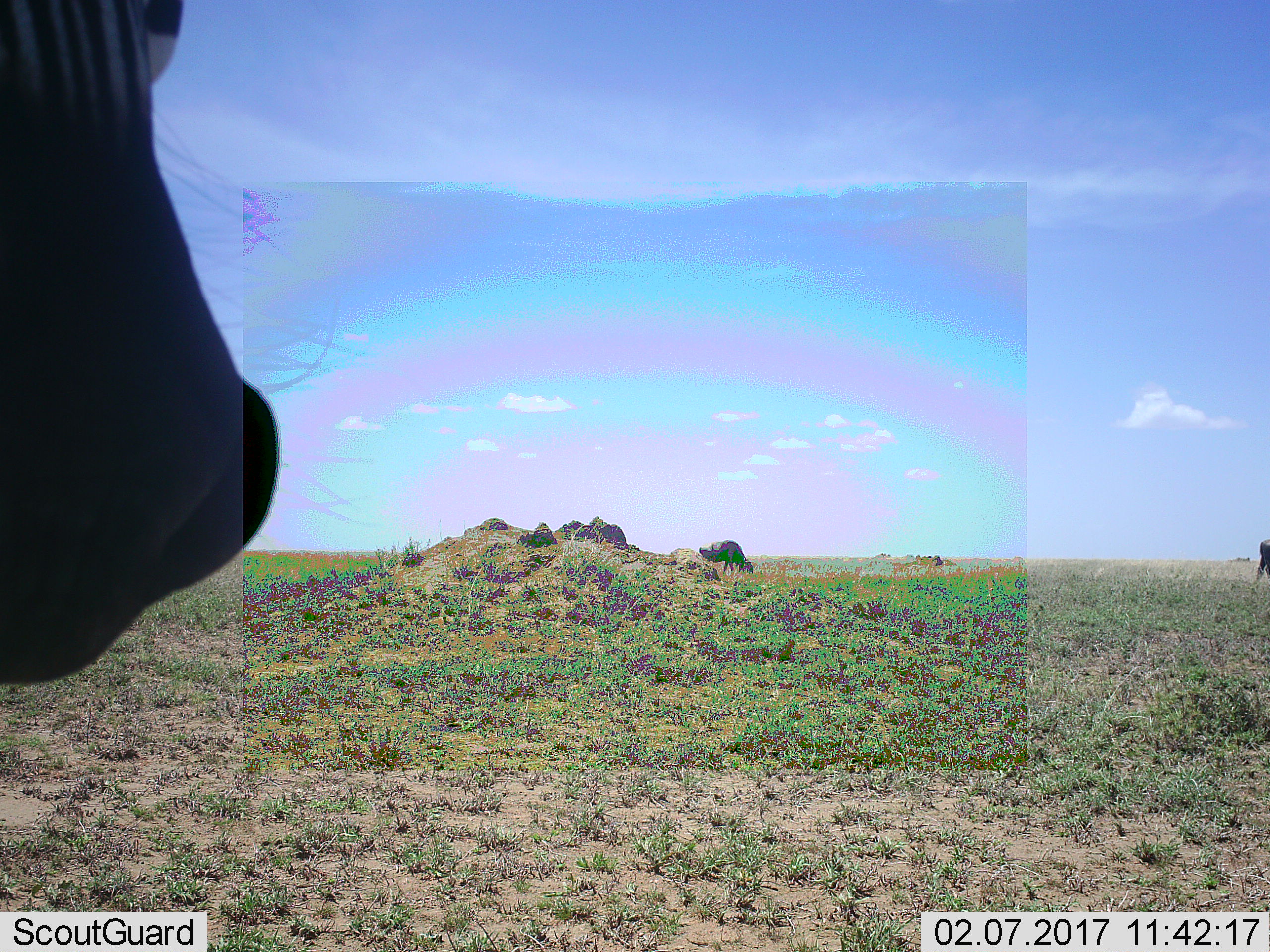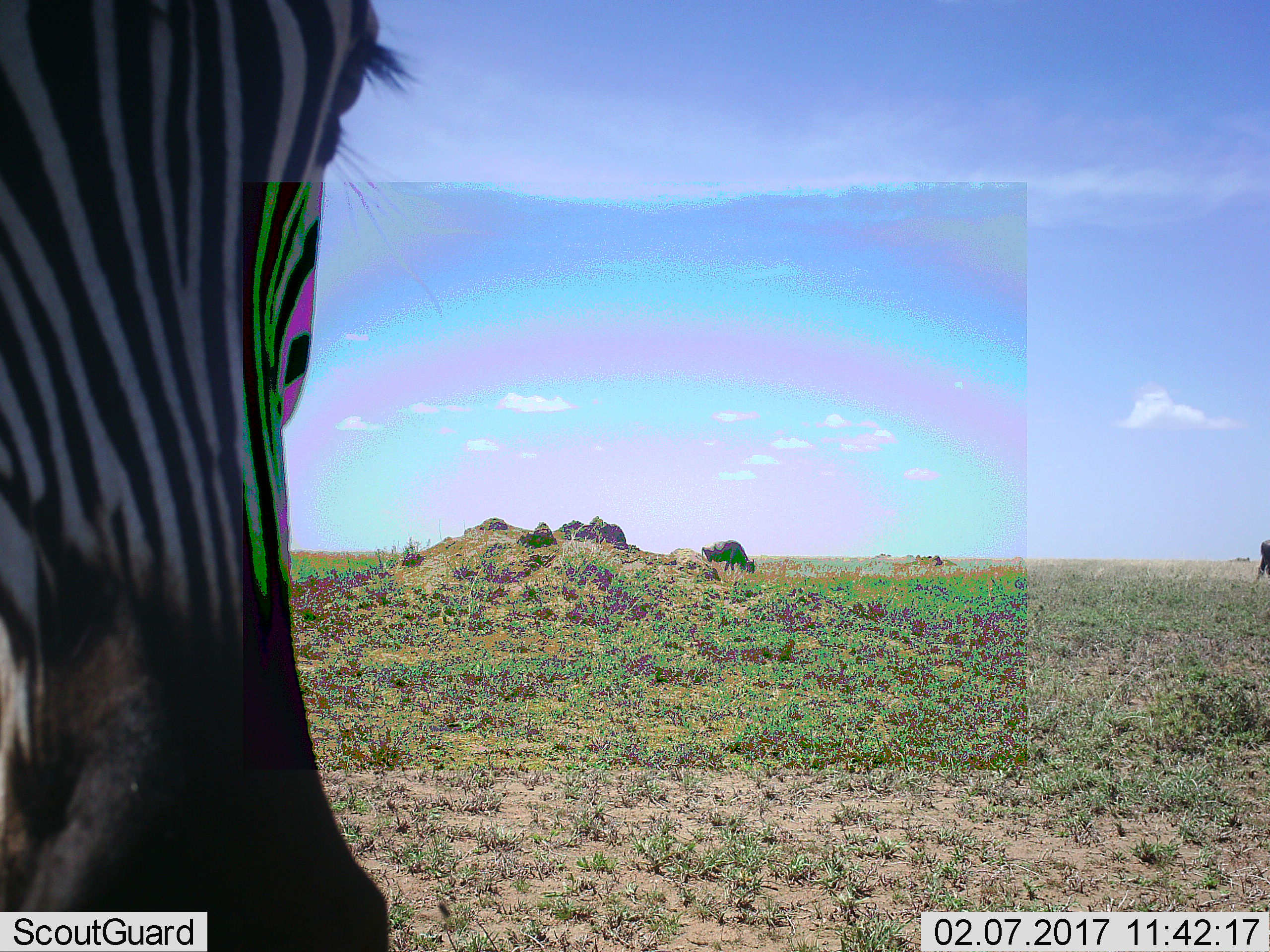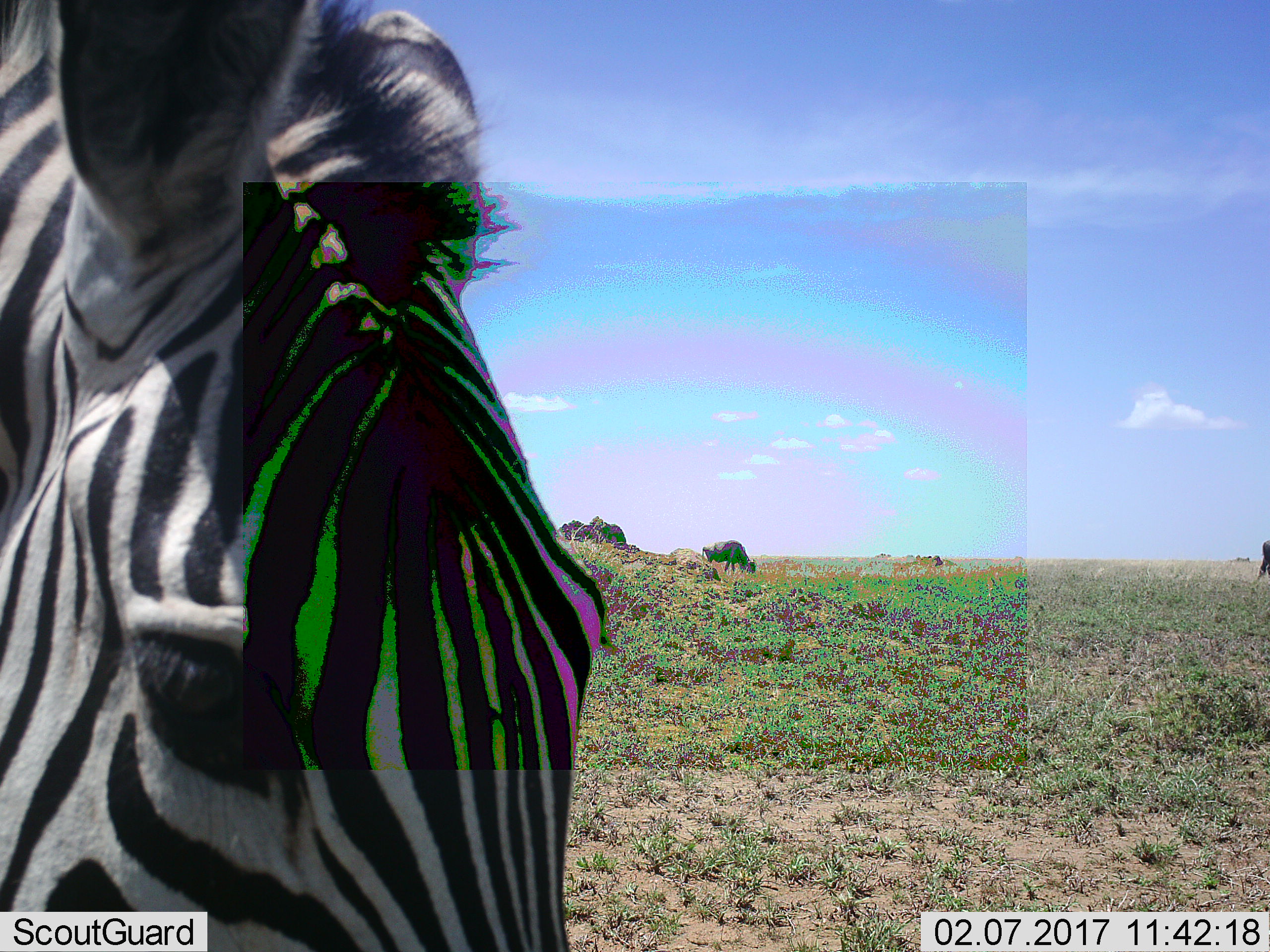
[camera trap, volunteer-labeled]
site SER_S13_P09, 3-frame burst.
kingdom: Animalia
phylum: Chordata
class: Mammalia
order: Perissodactyla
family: Equidae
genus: Equus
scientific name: Equus quagga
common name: plains zebra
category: zebraplains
Zebraplains (plains zebra) (Equus quagga), count 1. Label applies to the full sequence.